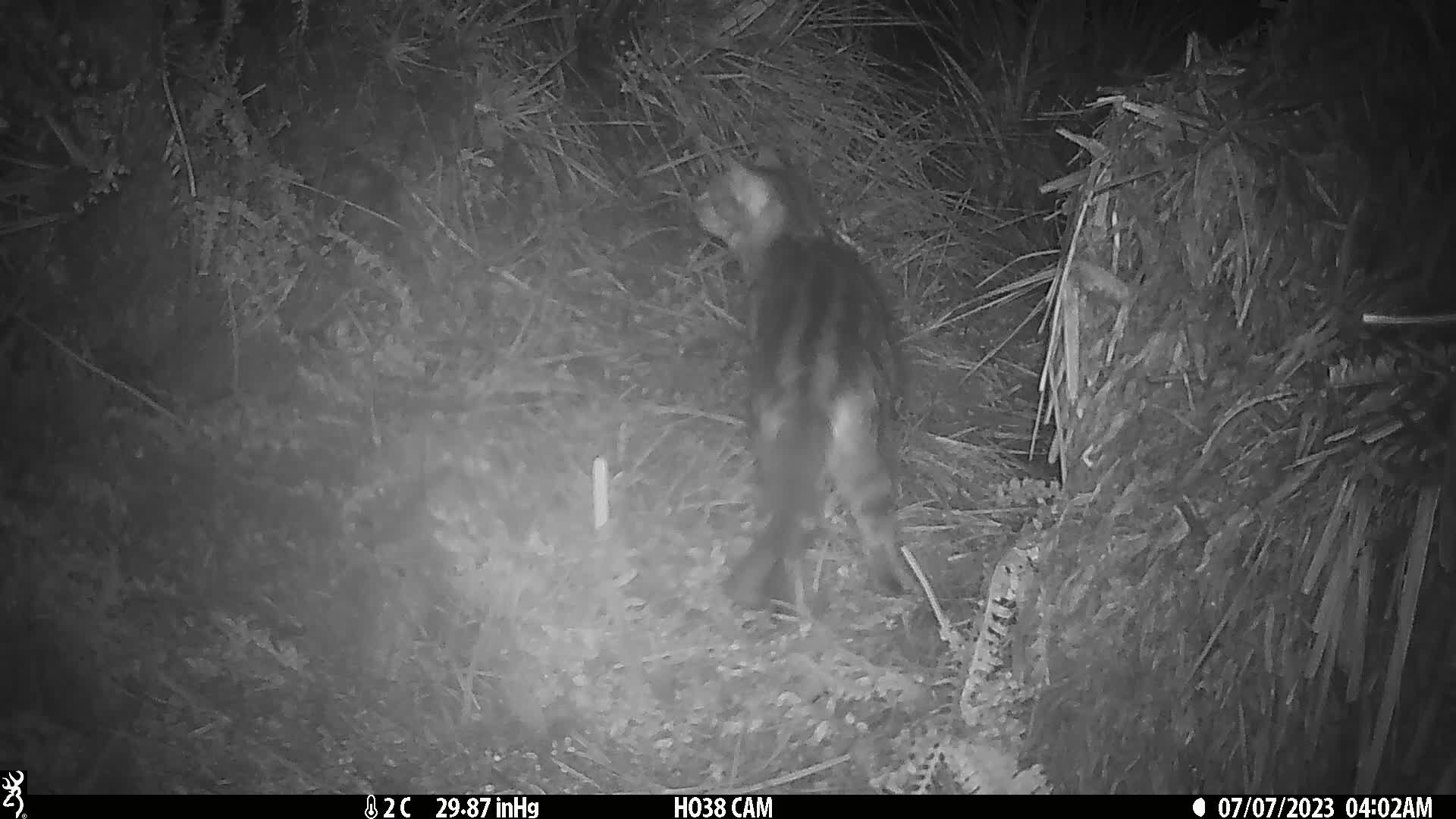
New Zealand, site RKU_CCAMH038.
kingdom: Animalia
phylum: Chordata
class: Mammalia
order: Carnivora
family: Felidae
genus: Felis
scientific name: Felis catus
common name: domestic cat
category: cat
Cat (domestic cat) (Felis catus).